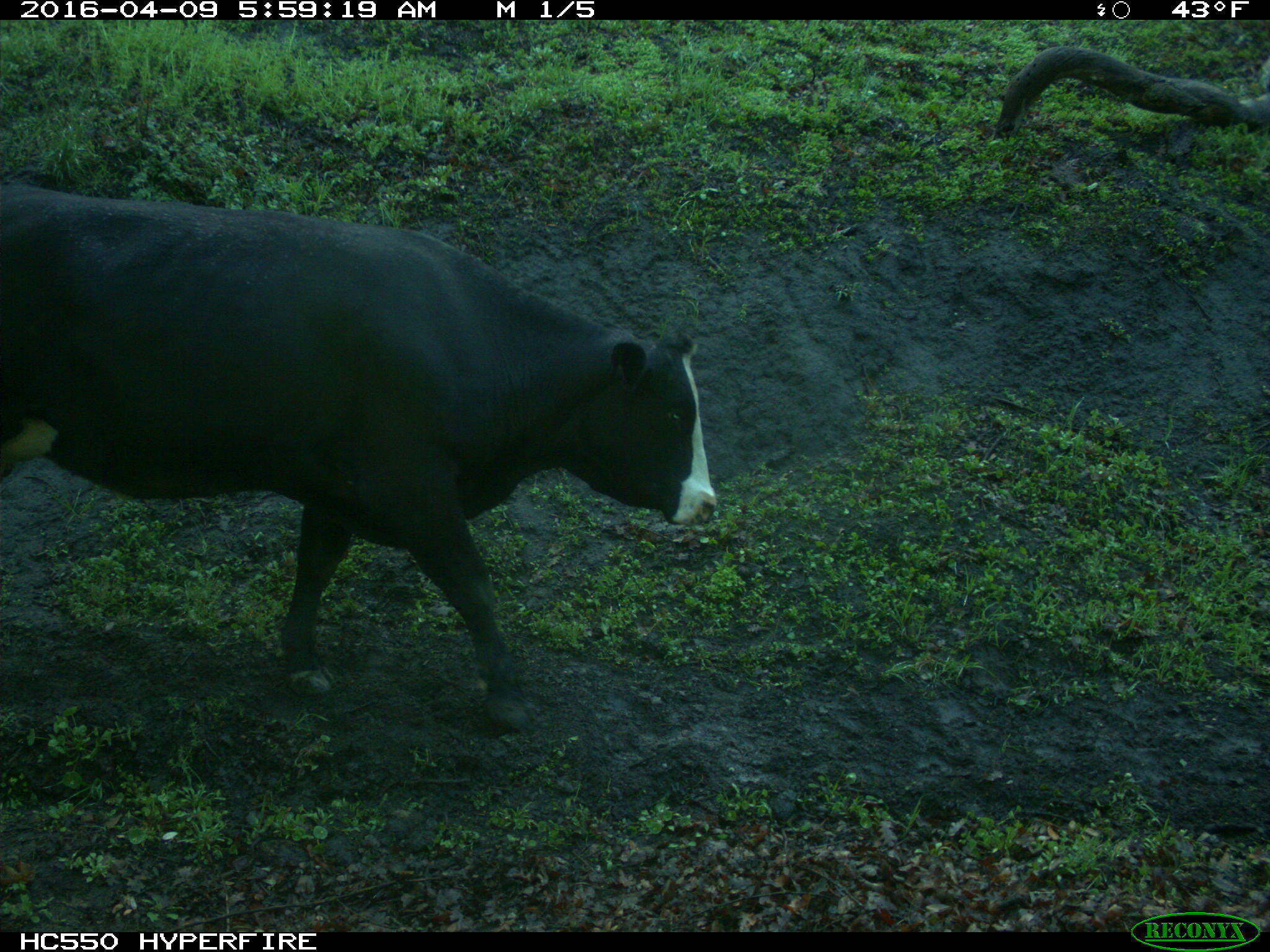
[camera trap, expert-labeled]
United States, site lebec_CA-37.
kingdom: Animalia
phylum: Chordata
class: Mammalia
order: Artiodactyla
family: Bovidae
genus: Bos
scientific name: Bos taurus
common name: domestic cow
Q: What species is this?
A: Bos taurus (domestic cow).